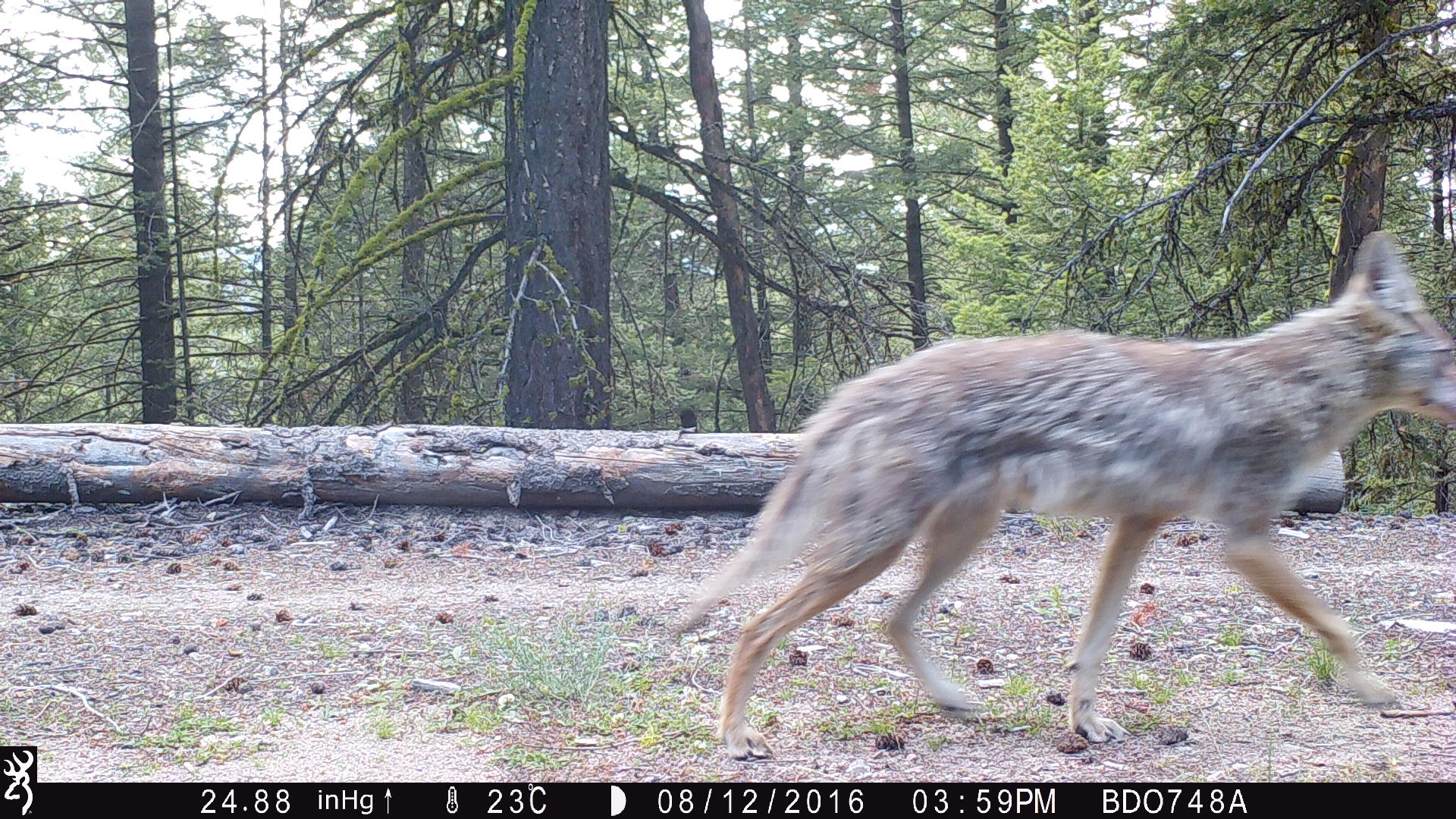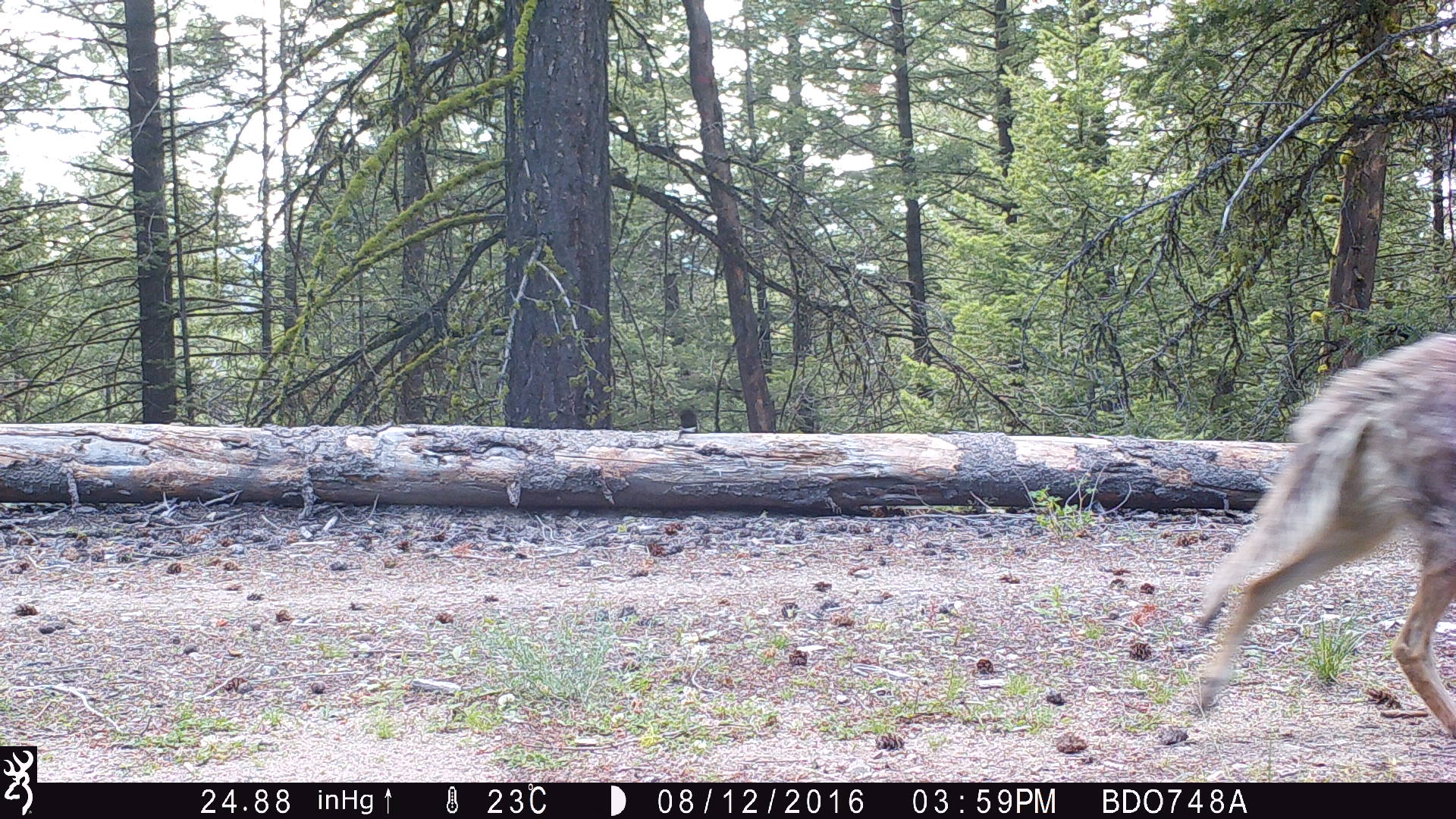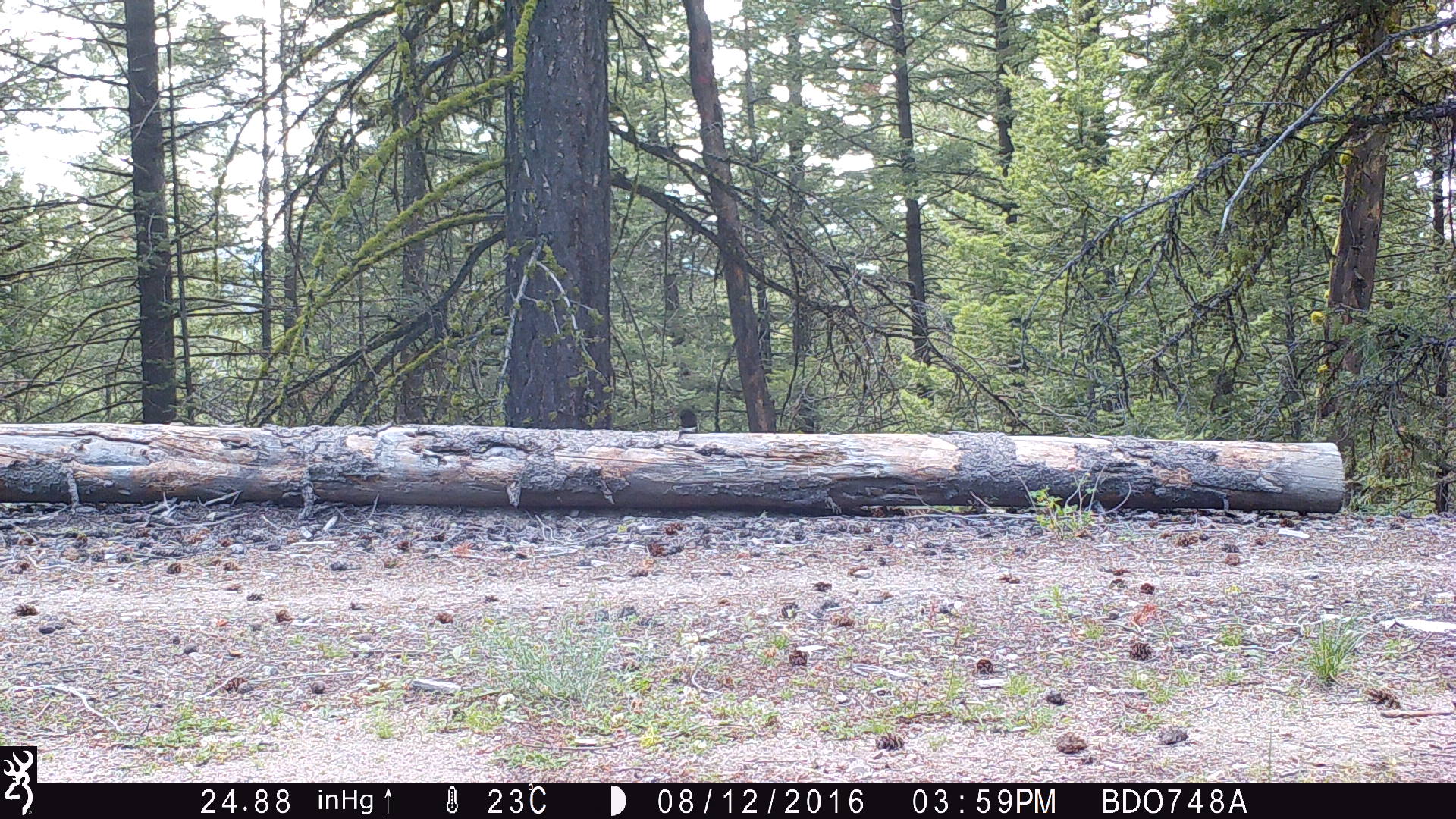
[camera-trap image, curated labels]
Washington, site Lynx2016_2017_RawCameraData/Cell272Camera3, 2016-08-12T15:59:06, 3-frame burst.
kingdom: Animalia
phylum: Chordata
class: Mammalia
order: Carnivora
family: Canidae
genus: Canis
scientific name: Canis latrans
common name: coyote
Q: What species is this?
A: Canis latrans (coyote).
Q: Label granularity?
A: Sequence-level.